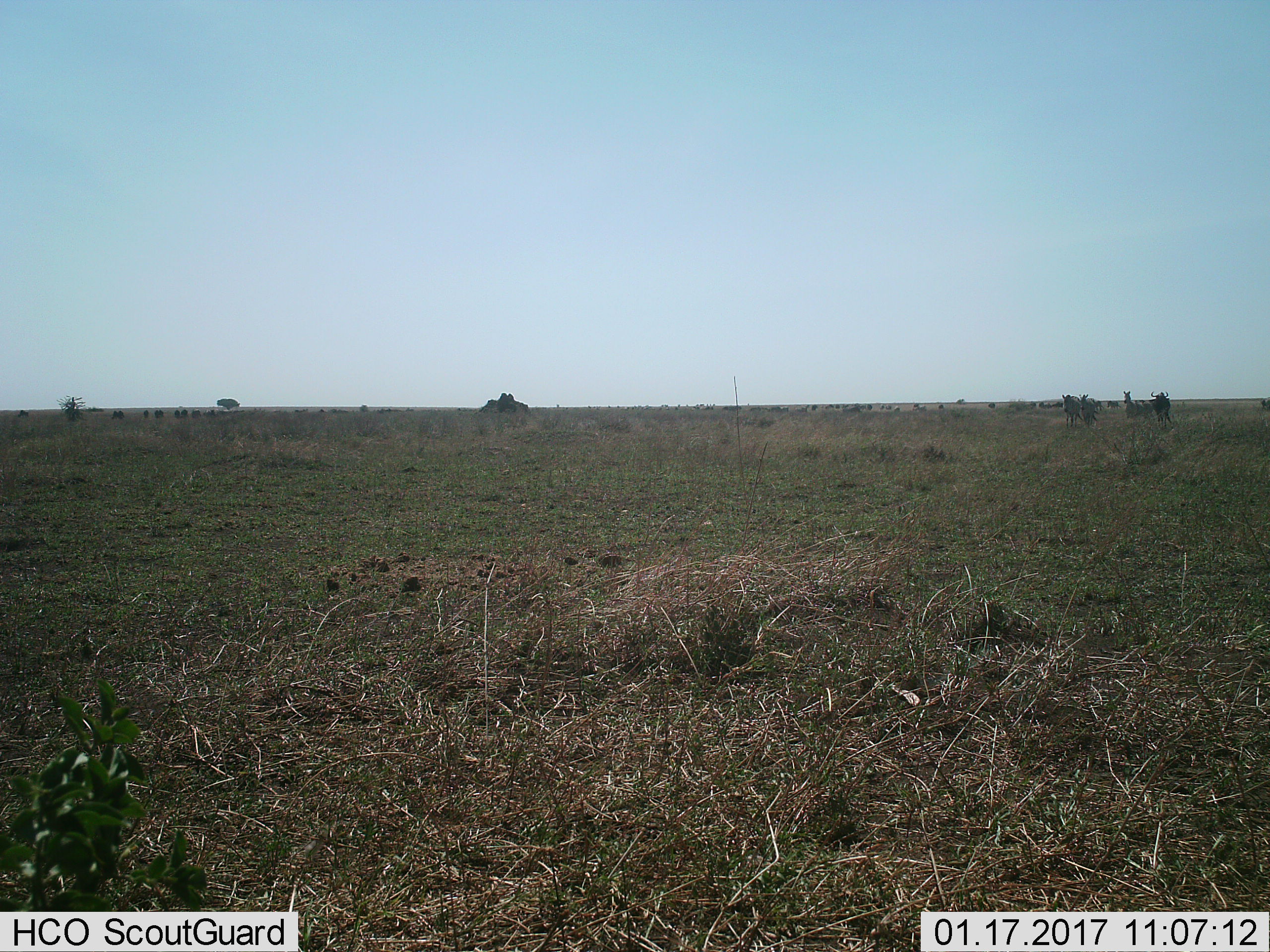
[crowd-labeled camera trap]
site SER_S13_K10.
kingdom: Animalia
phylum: Chordata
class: Mammalia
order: Artiodactyla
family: Bovidae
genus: Connochaetes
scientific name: Connochaetes taurinus taurinus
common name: blue wildebeest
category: wildebeestblue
Wildebeestblue (blue wildebeest) (Connochaetes taurinus taurinus), count 11-50. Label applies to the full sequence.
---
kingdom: Animalia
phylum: Chordata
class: Mammalia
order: Perissodactyla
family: Equidae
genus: Equus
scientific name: Equus quagga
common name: plains zebra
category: zebraplains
Zebraplains (plains zebra) (Equus quagga), count 4. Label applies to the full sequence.